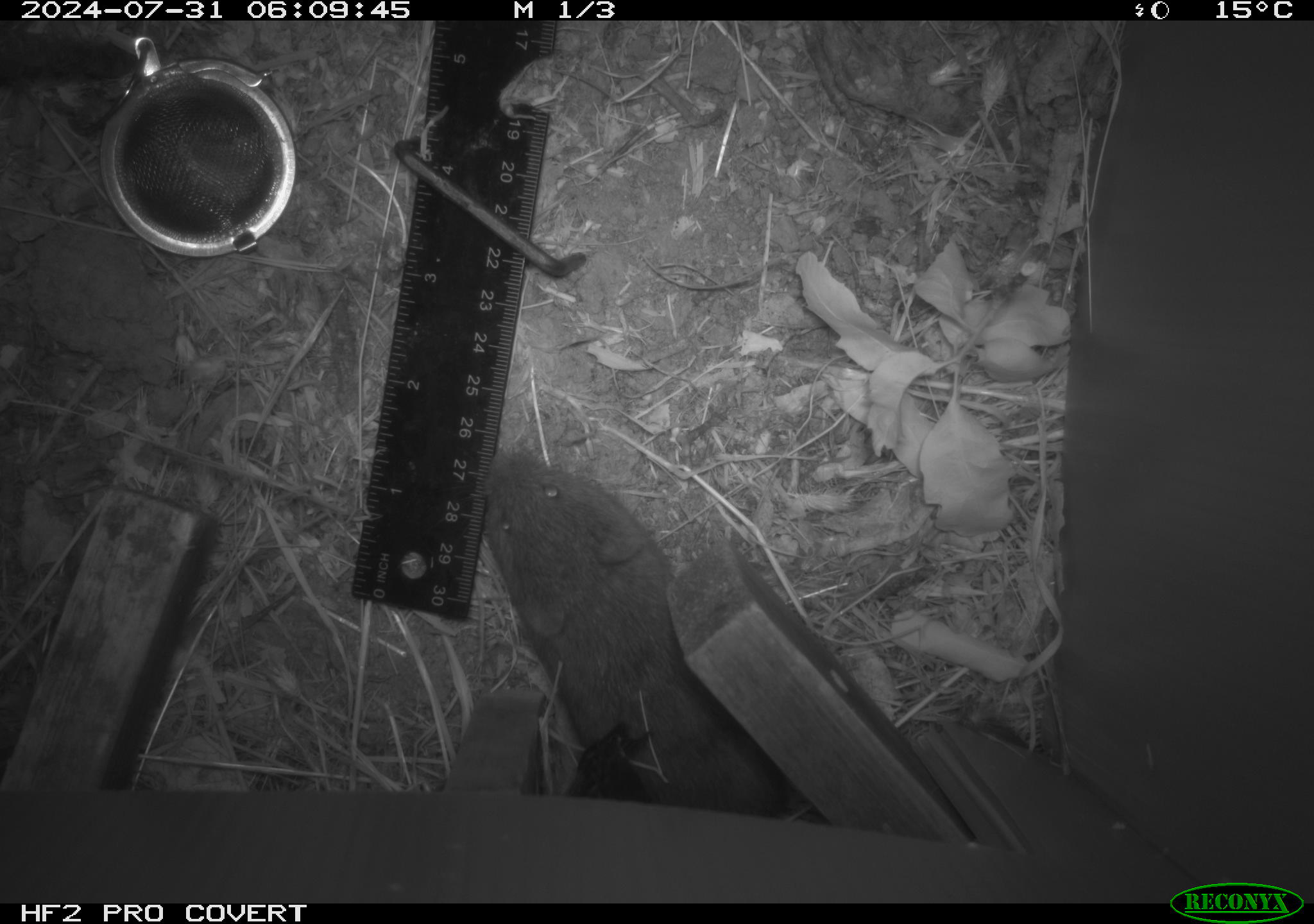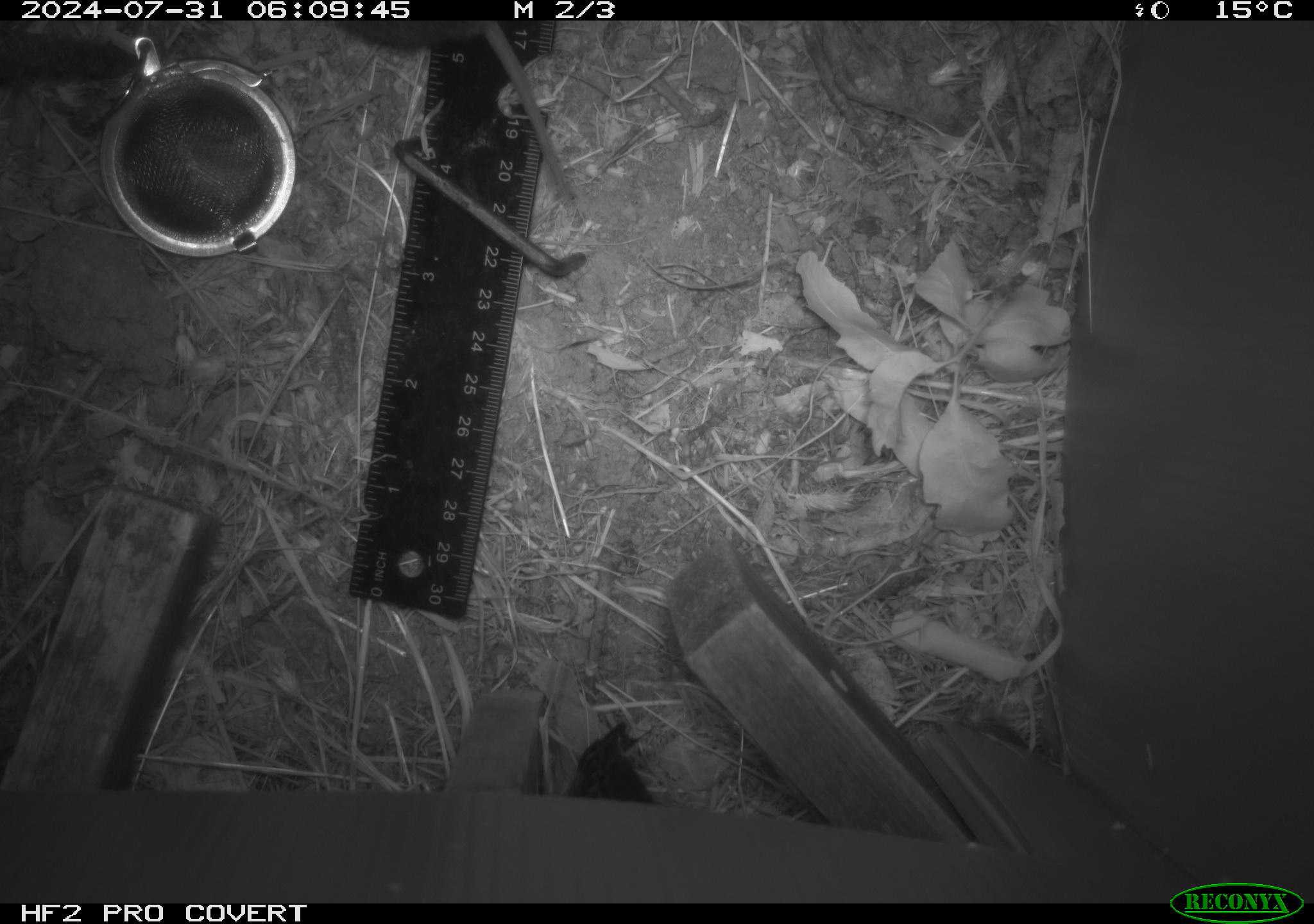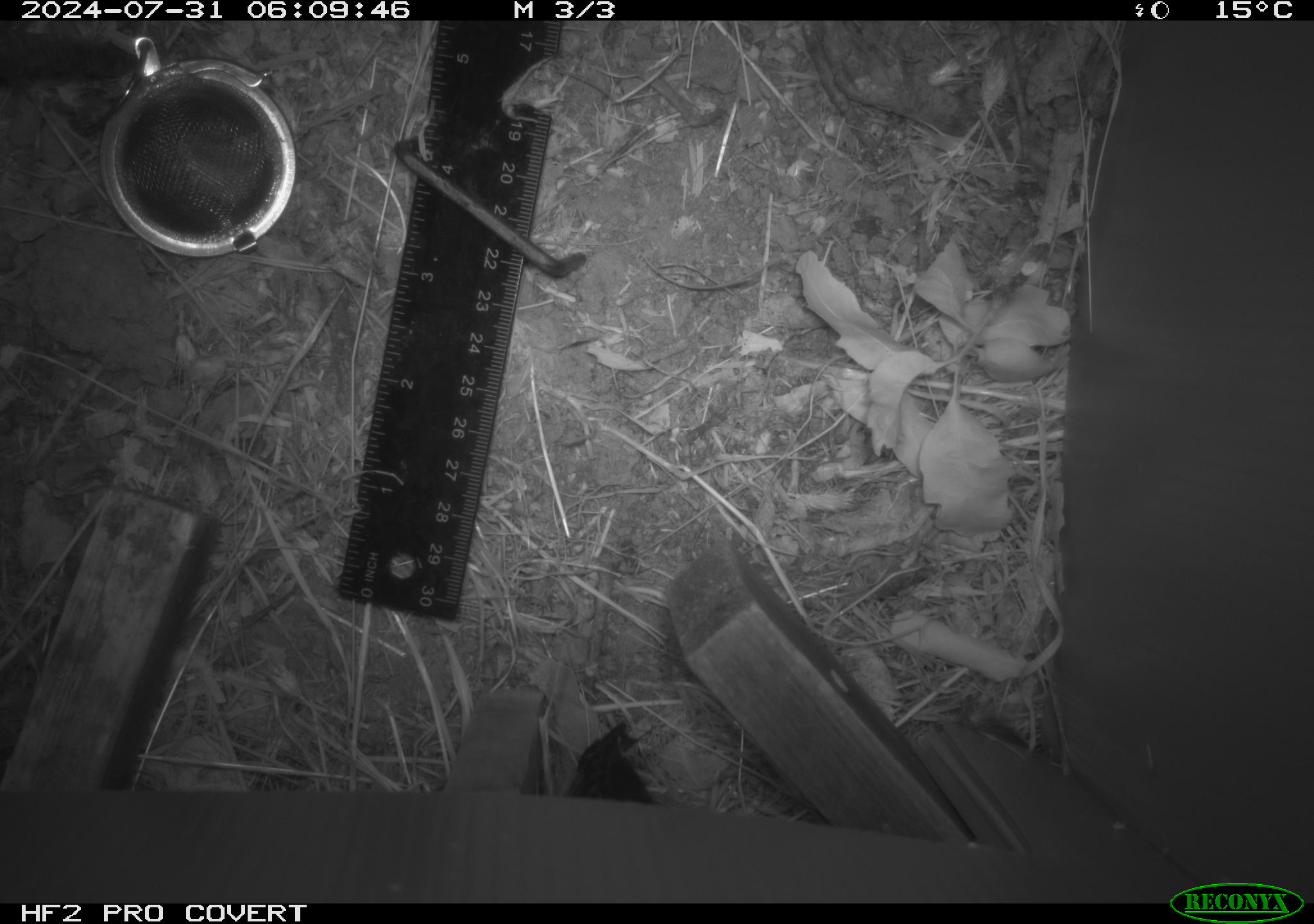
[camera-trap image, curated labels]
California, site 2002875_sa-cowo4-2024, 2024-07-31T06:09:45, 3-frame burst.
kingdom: Animalia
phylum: Chordata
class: Mammalia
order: Rodentia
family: Cricetidae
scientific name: Arvicolinae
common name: voles, lemmings, and muskrats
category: arvicolinae subfamily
Arvicolinae subfamily (voles, lemmings, and muskrats) (Arvicolinae).